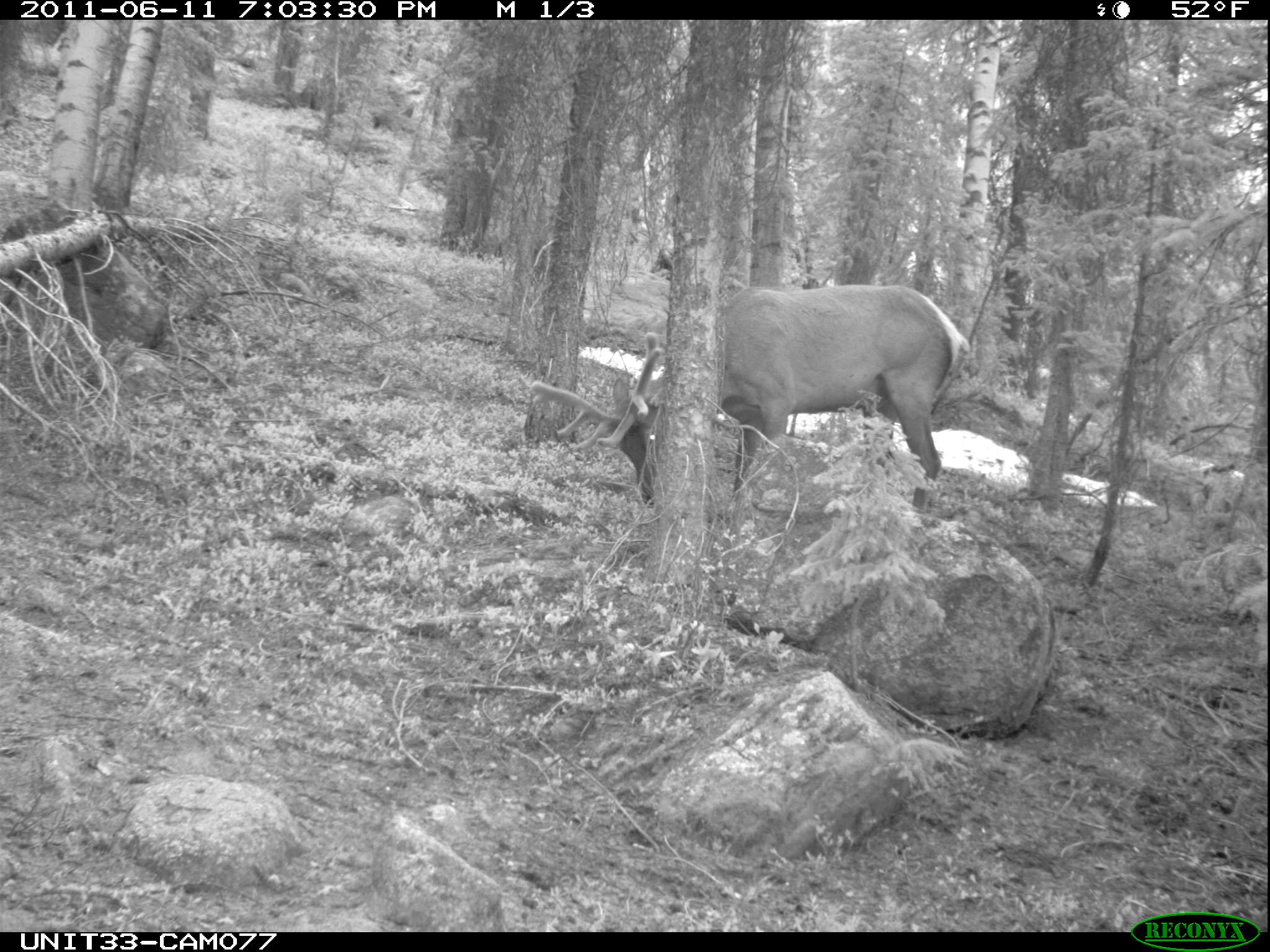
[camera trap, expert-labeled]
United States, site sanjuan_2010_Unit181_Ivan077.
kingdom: Animalia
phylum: Chordata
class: Mammalia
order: Artiodactyla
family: Cervidae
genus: Cervus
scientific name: Cervus elaphus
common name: red deer